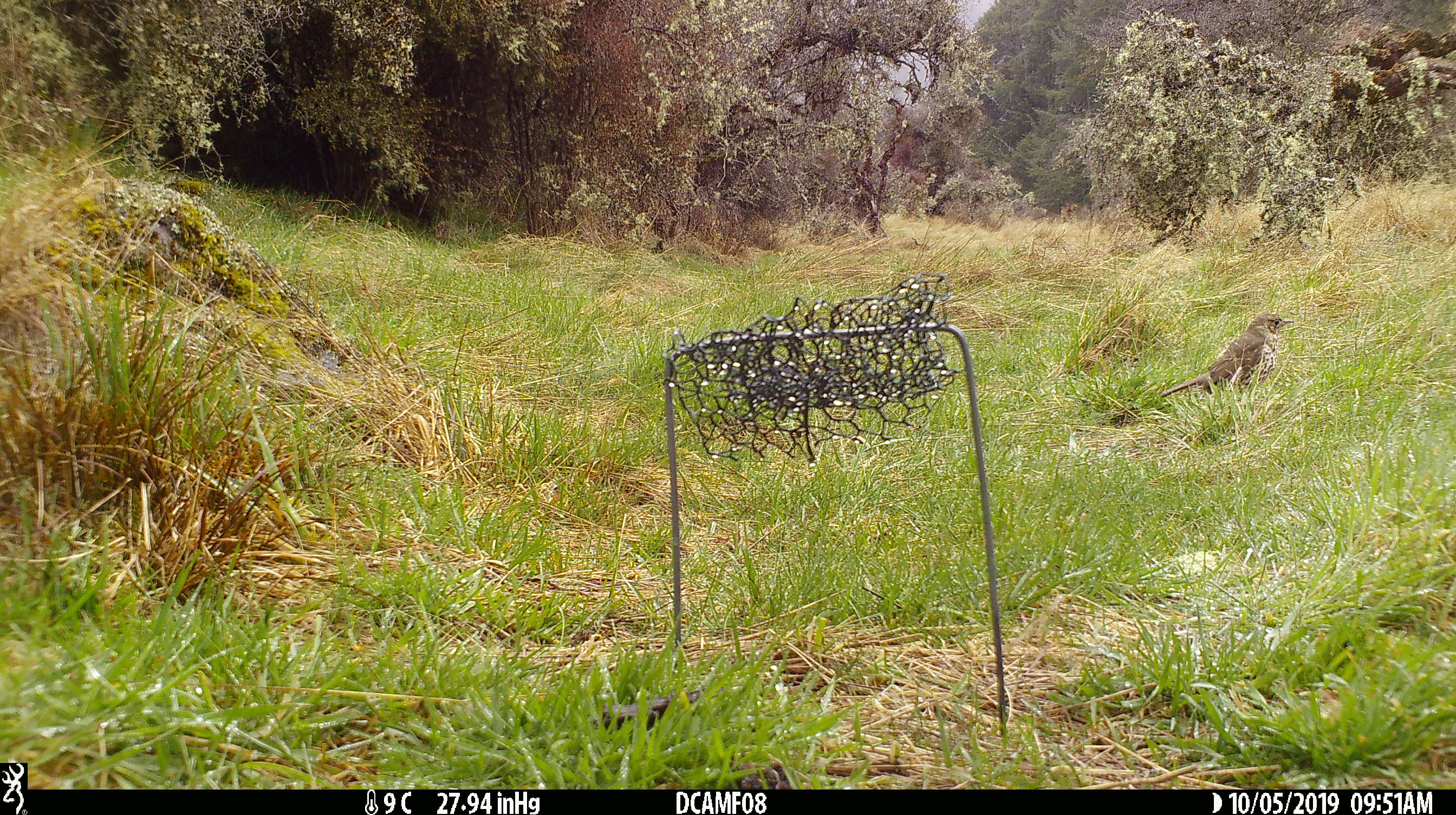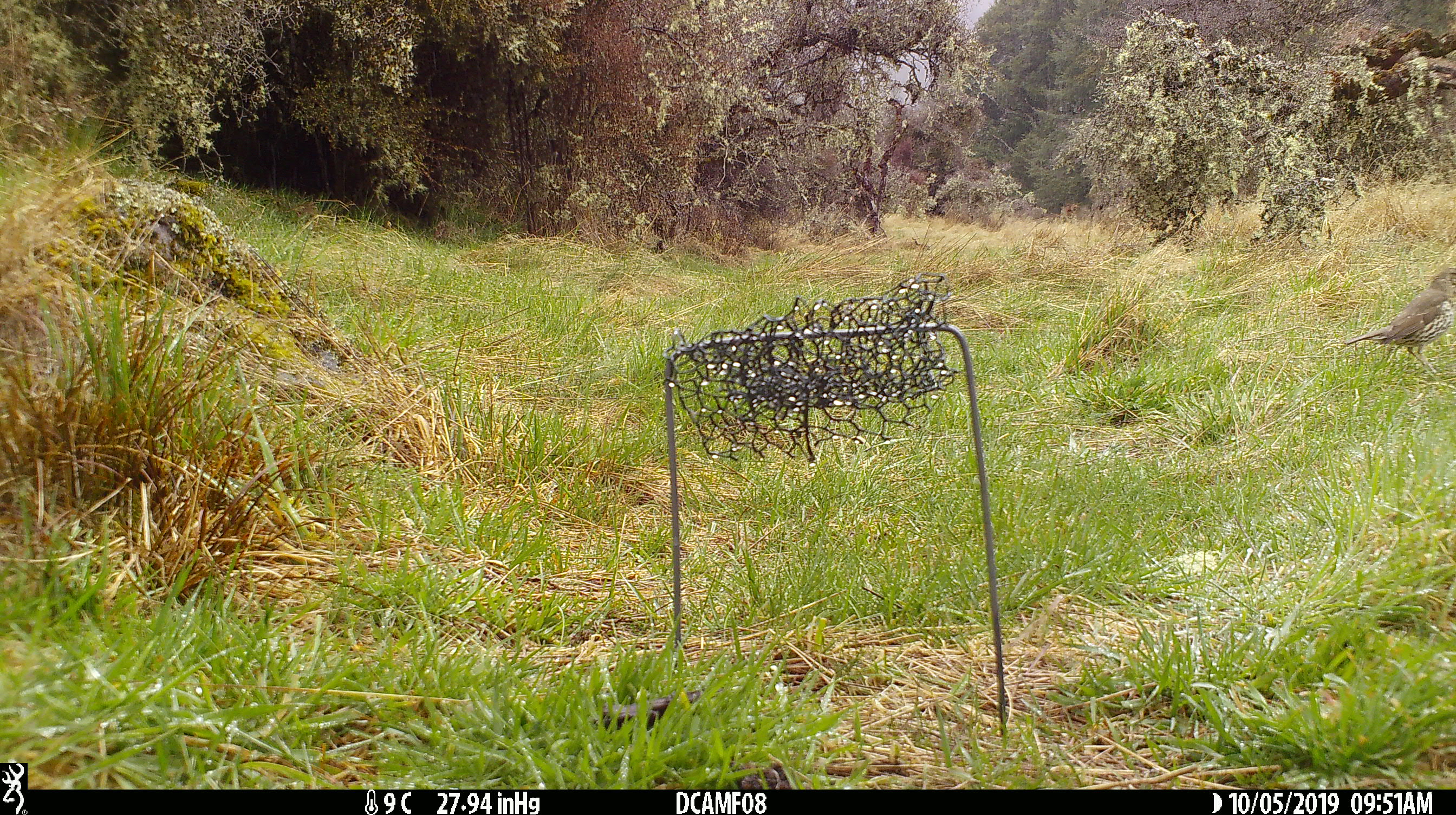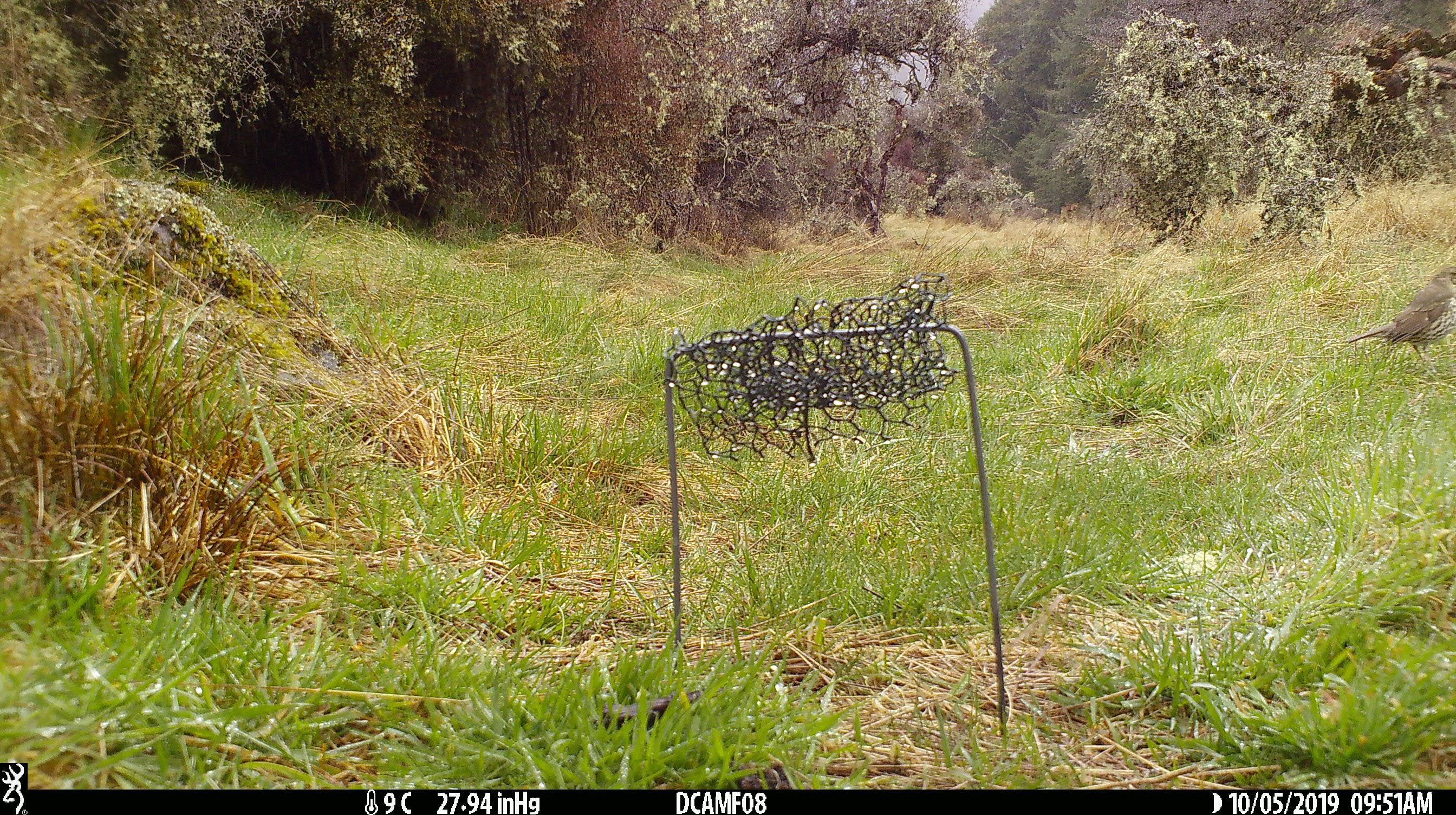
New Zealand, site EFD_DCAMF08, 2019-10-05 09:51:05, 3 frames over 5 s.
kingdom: Animalia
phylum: Chordata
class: Aves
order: Passeriformes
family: Turdidae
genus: Turdus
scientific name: Turdus philomelos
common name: song thrush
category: thrush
Thrush (song thrush) (Turdus philomelos).